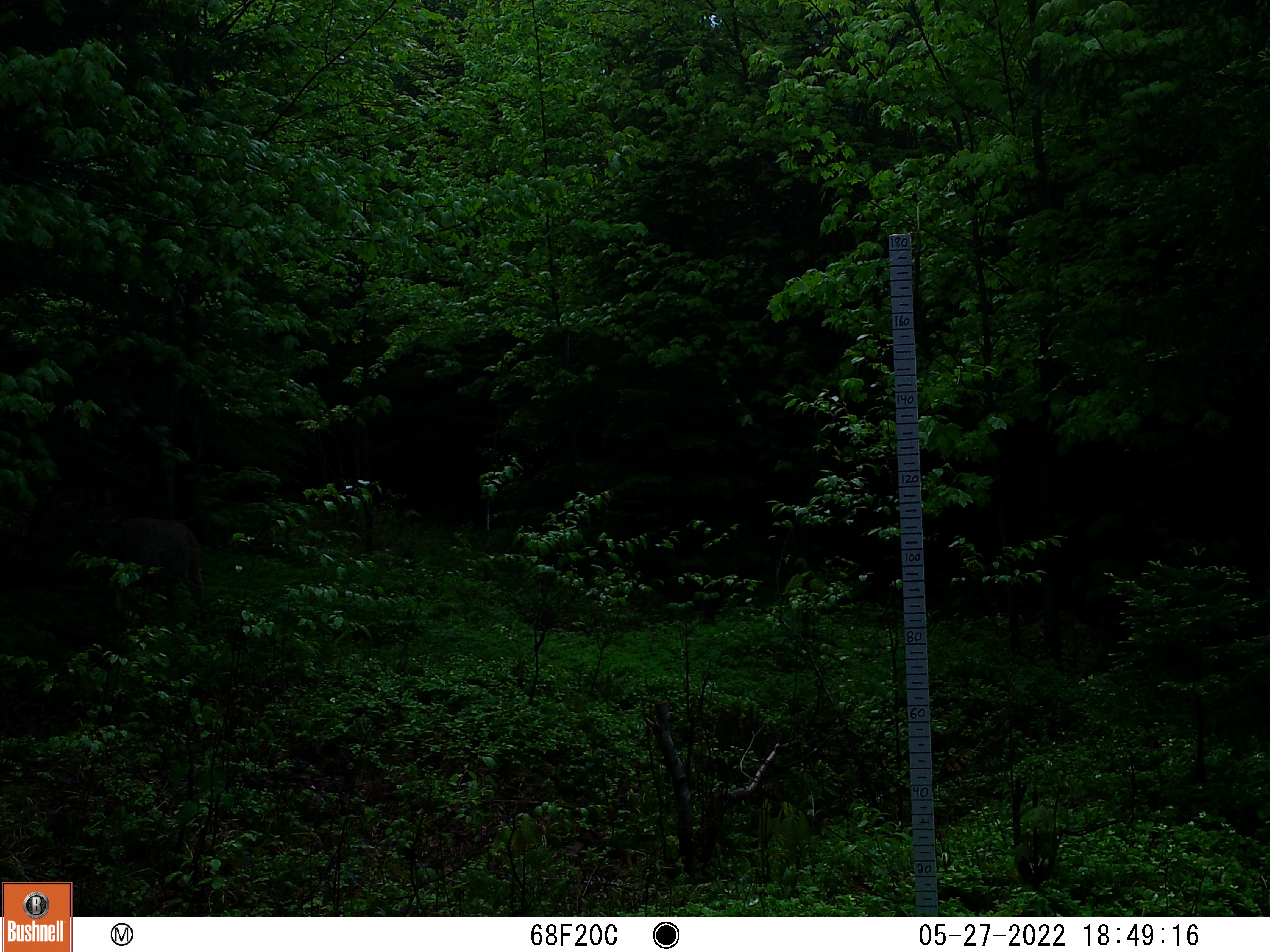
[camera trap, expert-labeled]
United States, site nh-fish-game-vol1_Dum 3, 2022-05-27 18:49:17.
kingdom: Animalia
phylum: Chordata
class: Mammalia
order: Artiodactyla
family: Cervidae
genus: Odocoileus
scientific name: Odocoileus virginianus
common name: white-tailed deer